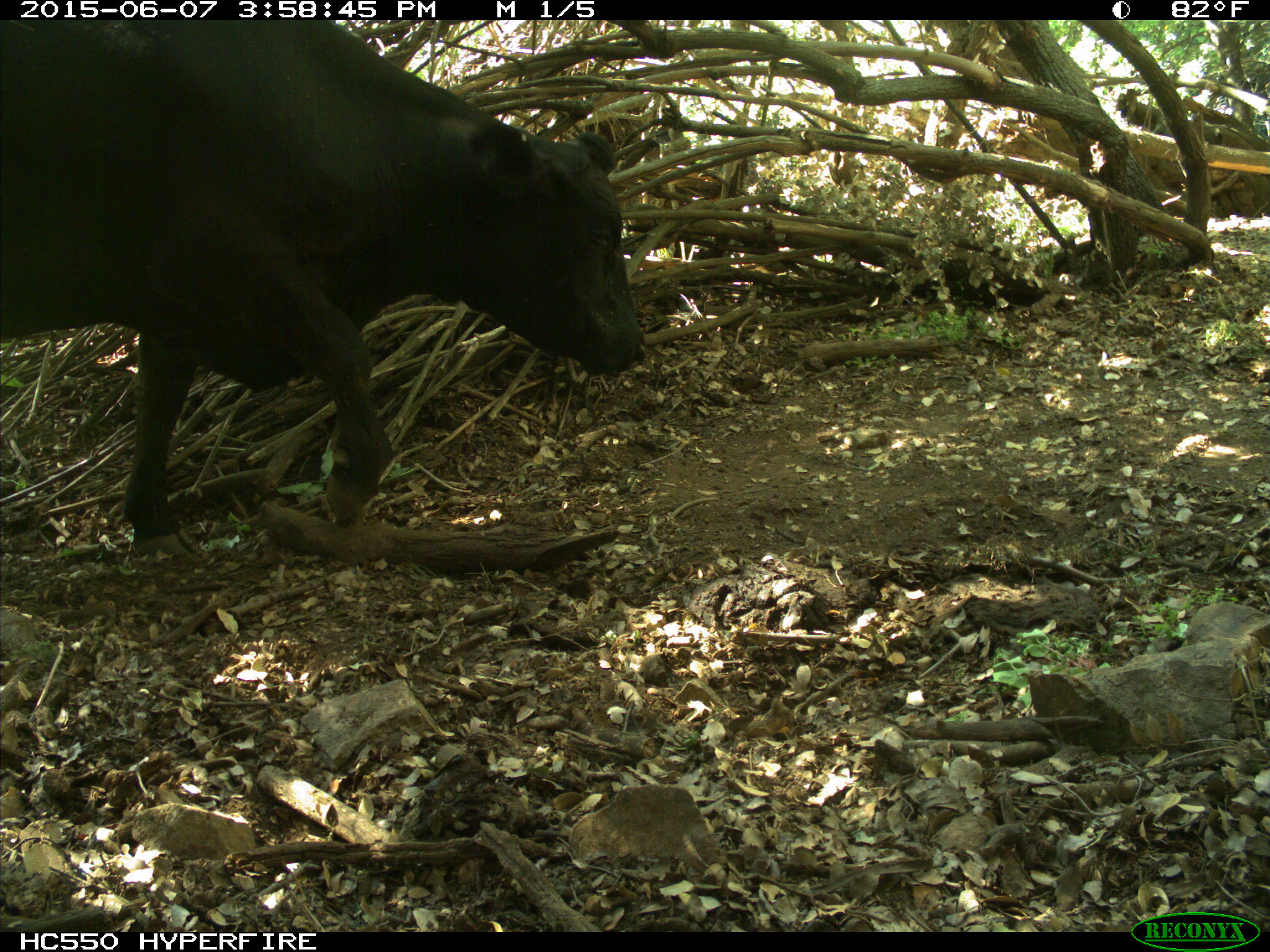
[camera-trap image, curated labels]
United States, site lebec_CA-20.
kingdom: Animalia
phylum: Chordata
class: Mammalia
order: Artiodactyla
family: Bovidae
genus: Bos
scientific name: Bos taurus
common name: domestic cow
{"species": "Bos taurus (domestic cow)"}